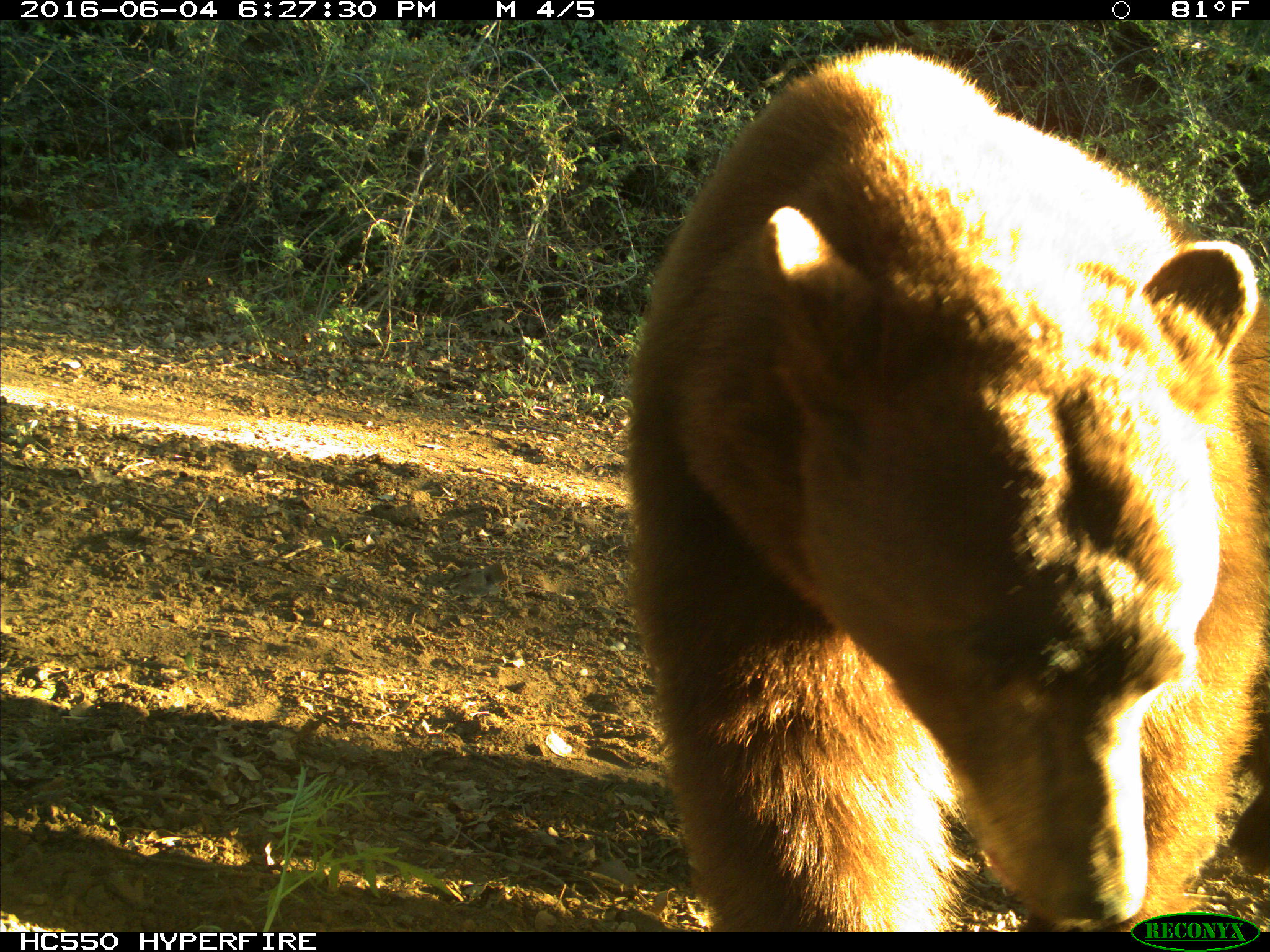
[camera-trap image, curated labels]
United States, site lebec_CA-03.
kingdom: Animalia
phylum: Chordata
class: Mammalia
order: Carnivora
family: Ursidae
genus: Ursus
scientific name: Ursus americanus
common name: american black bear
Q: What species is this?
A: Ursus americanus (american black bear).